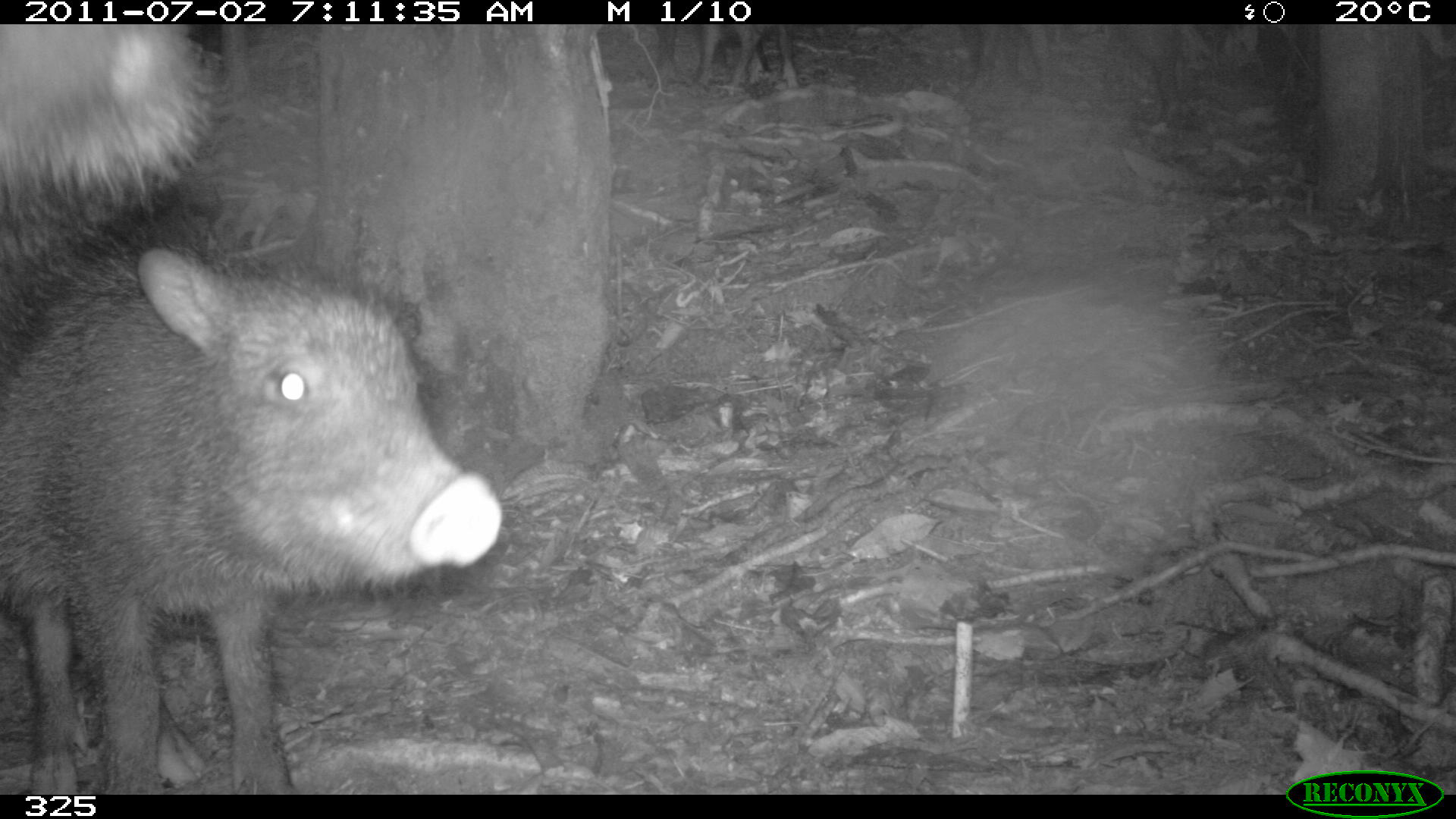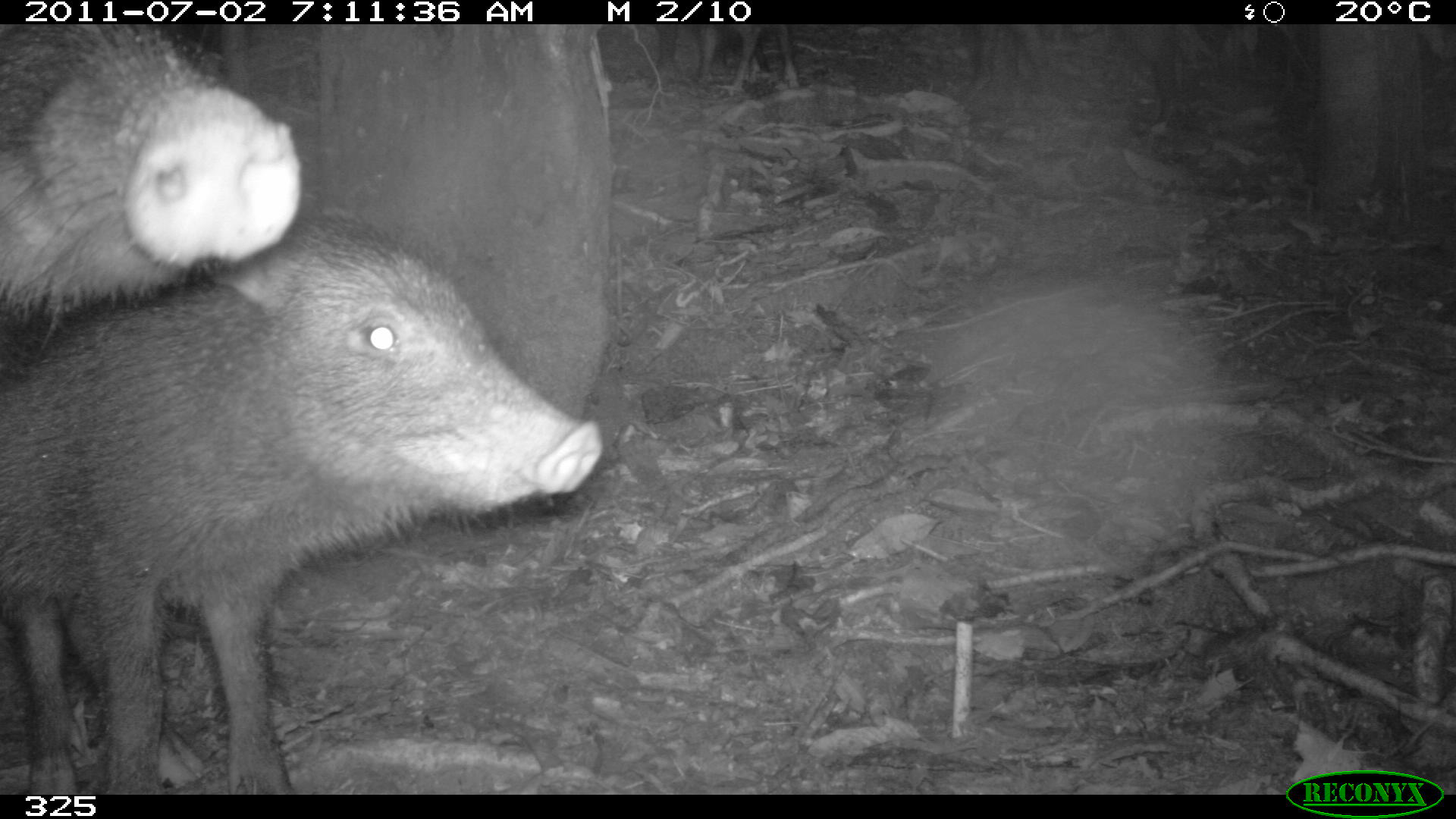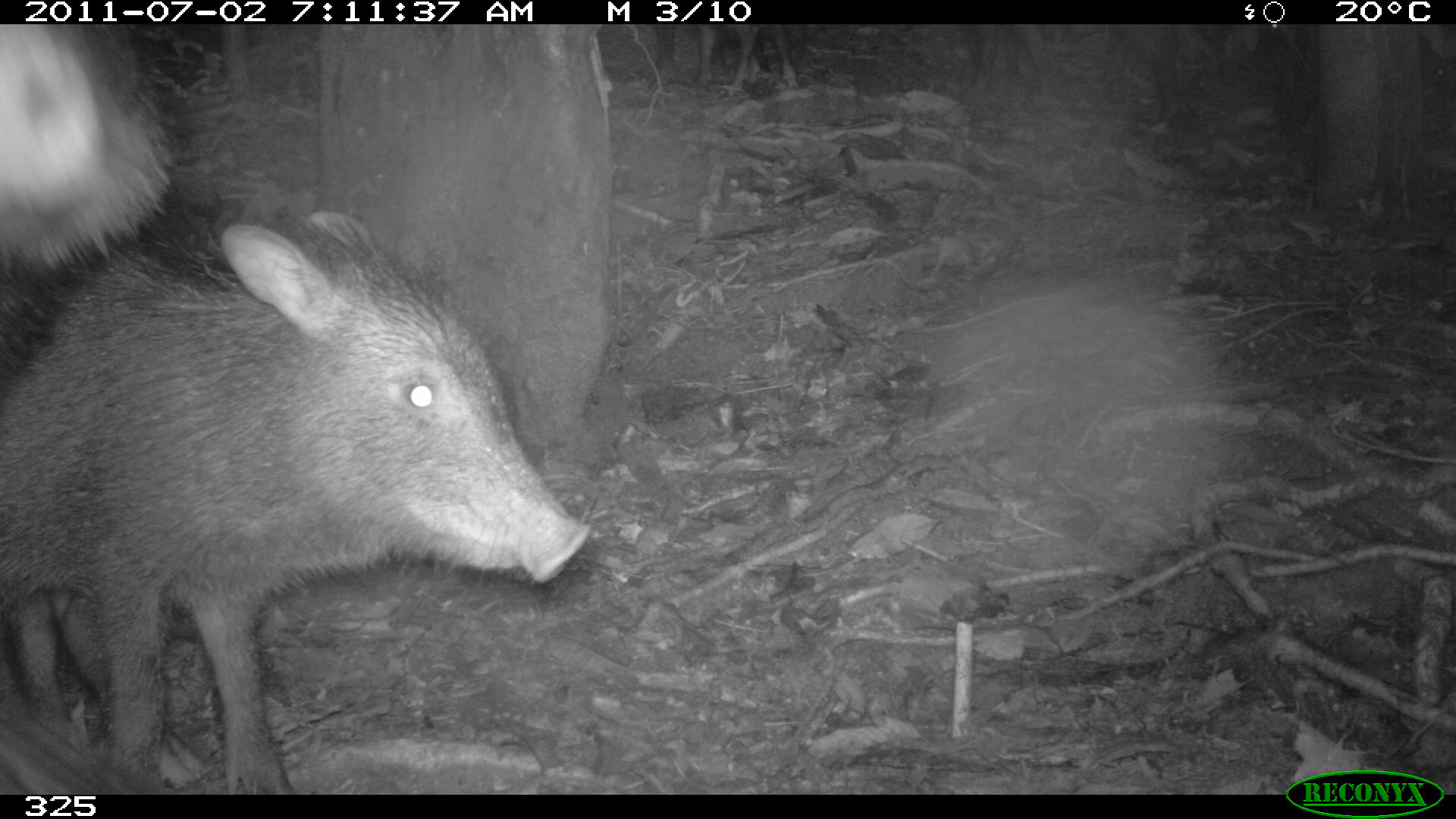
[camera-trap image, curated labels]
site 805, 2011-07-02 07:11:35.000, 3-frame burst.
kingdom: Animalia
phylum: Chordata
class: Mammalia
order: Artiodactyla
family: Tayassuidae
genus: Tayassu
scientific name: Tayassu pecari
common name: white-lipped peccary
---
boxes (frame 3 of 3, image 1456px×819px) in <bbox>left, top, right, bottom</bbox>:
tayassu pecari: <bbox>1, 206, 586, 790</bbox>; <bbox>1, 25, 172, 789</bbox>